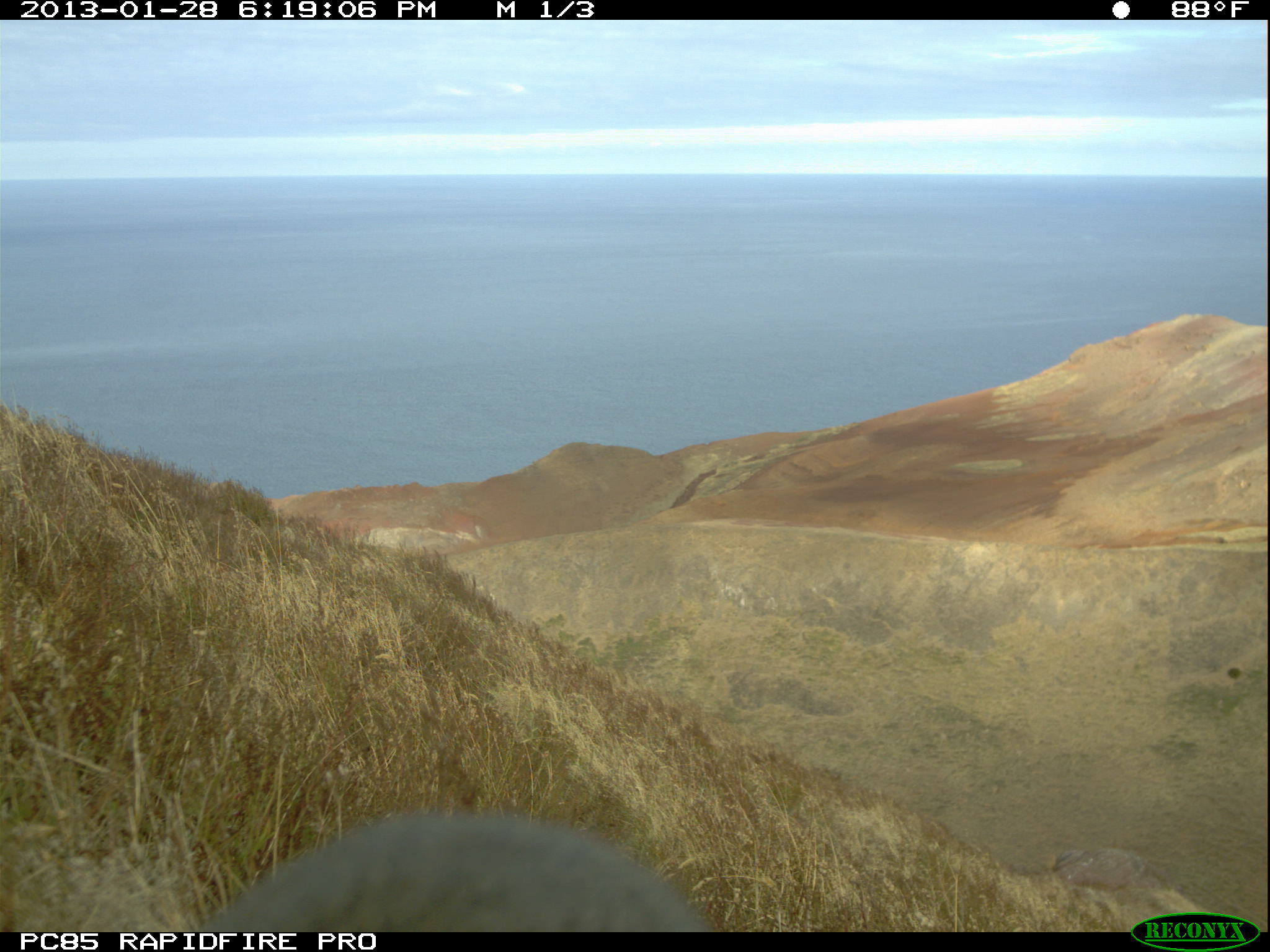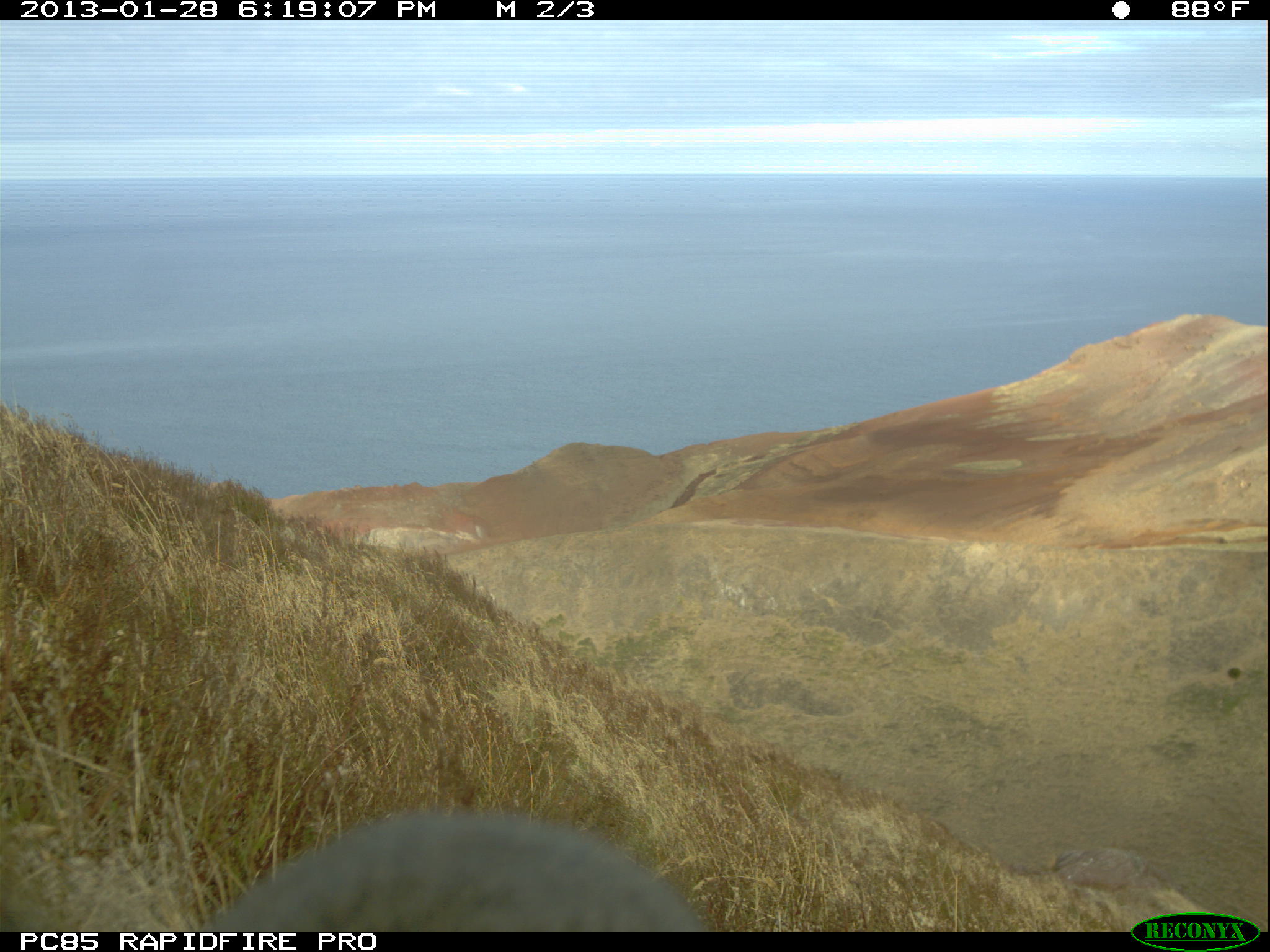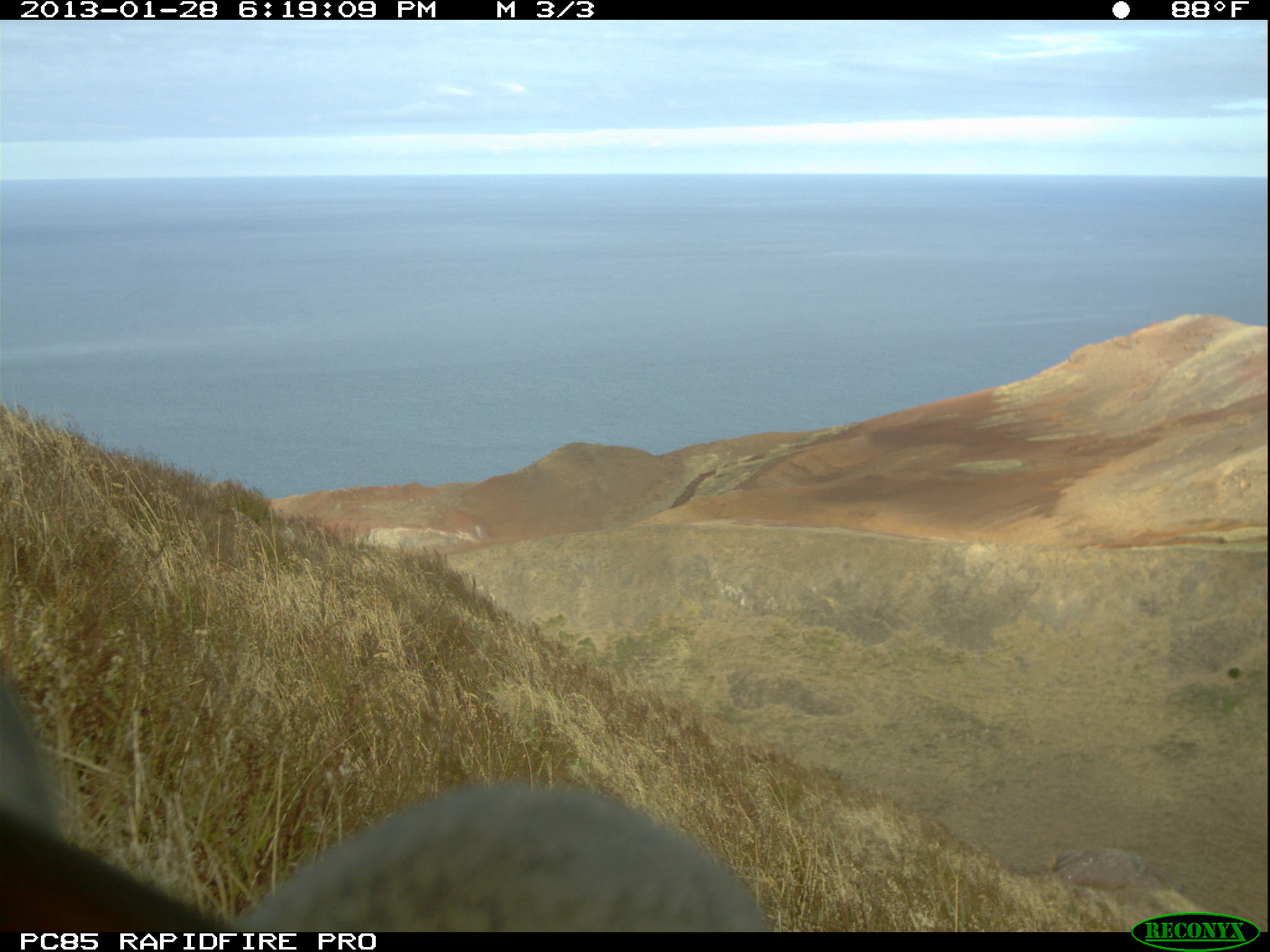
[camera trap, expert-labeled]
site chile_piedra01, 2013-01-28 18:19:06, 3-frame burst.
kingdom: Animalia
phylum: Chordata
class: Mammalia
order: Lagomorpha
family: Leporidae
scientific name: Leporidae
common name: rabbits and hares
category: rabbit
Rabbit (rabbits and hares) (Leporidae).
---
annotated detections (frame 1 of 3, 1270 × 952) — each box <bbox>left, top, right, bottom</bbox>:
rabbit: <bbox>163, 808, 716, 932</bbox>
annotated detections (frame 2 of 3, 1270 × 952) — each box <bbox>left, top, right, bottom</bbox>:
rabbit: <bbox>50, 806, 714, 933</bbox>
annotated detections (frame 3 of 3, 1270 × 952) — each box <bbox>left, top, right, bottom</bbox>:
rabbit: <bbox>0, 540, 771, 935</bbox>